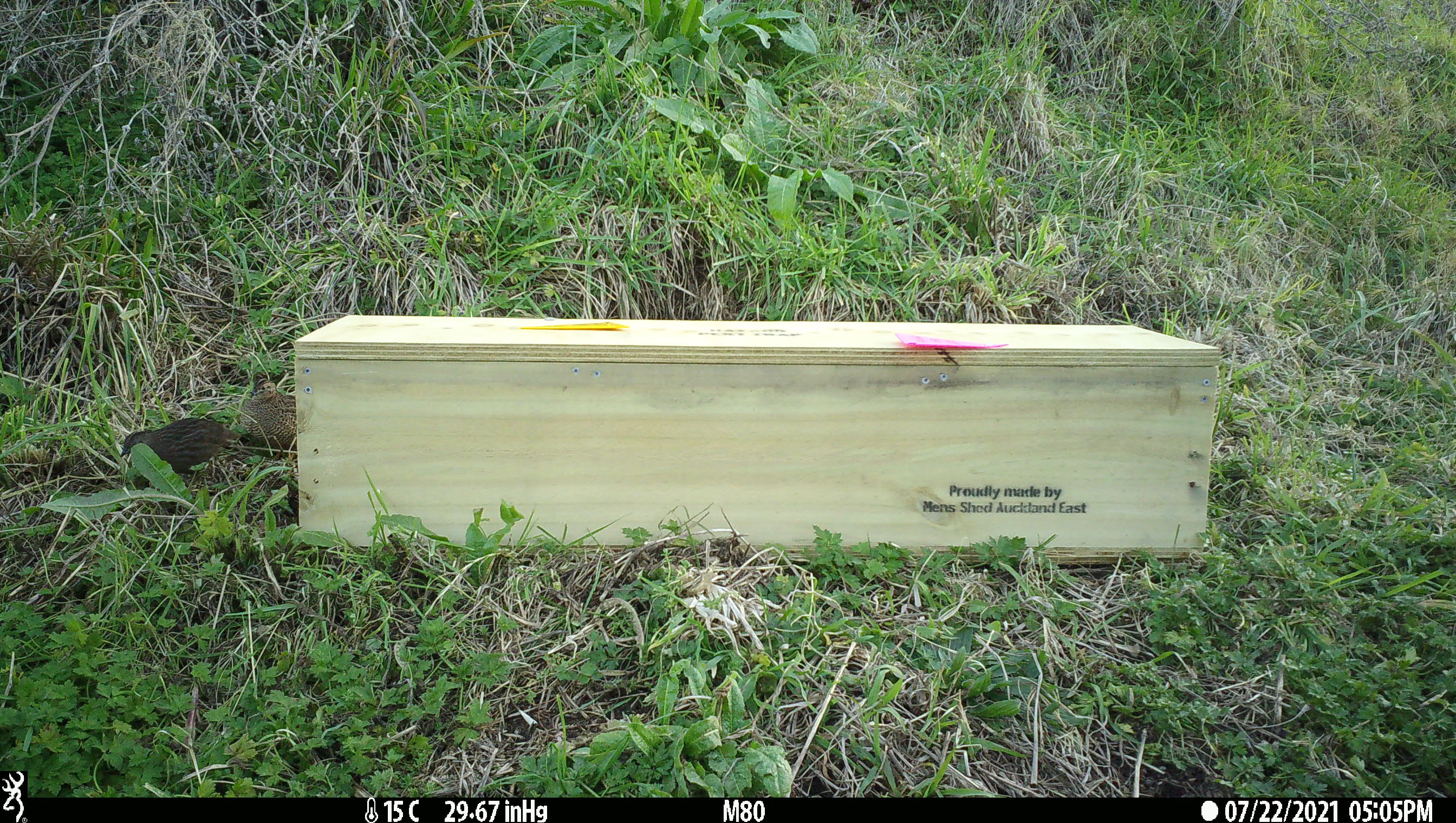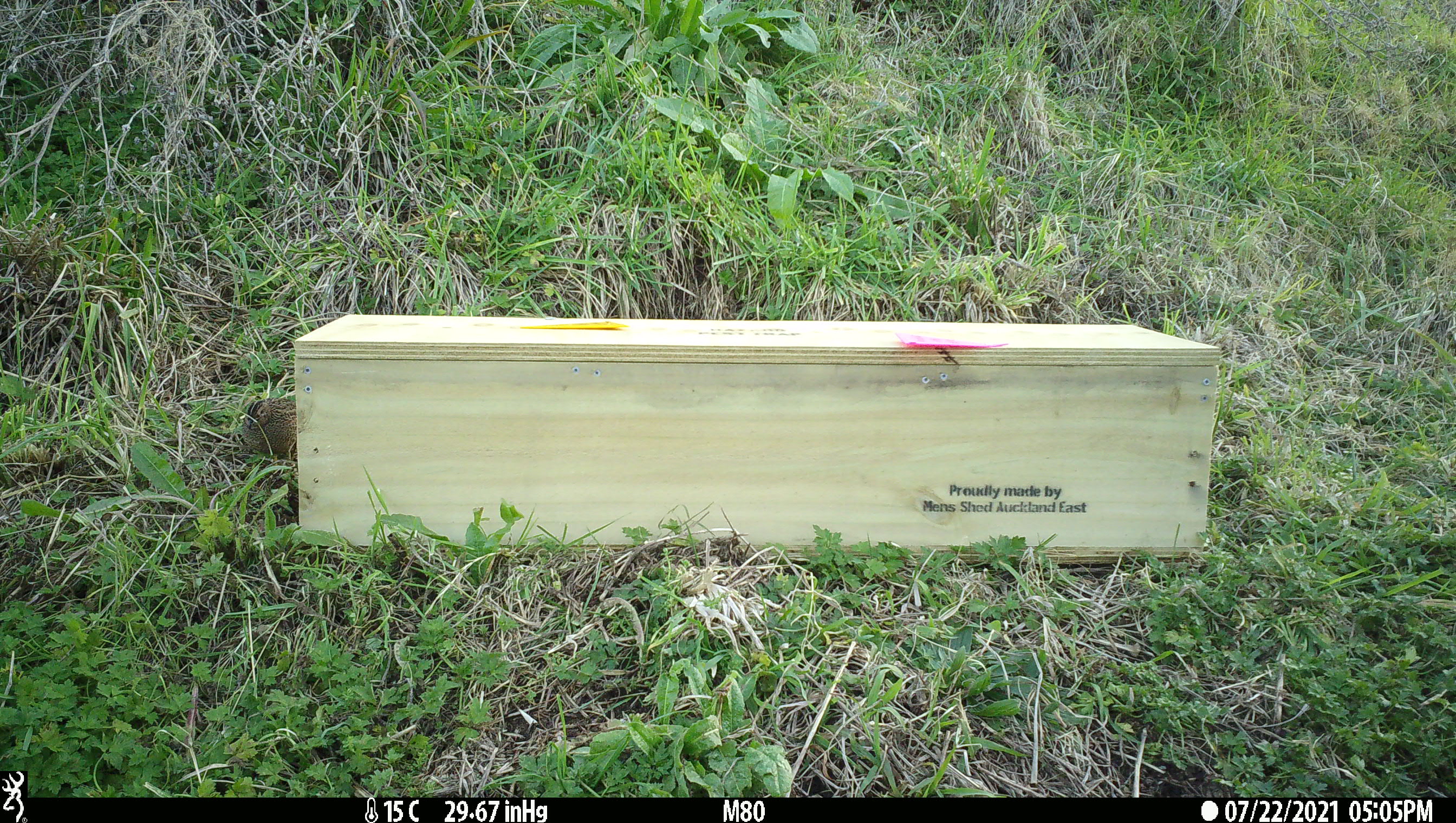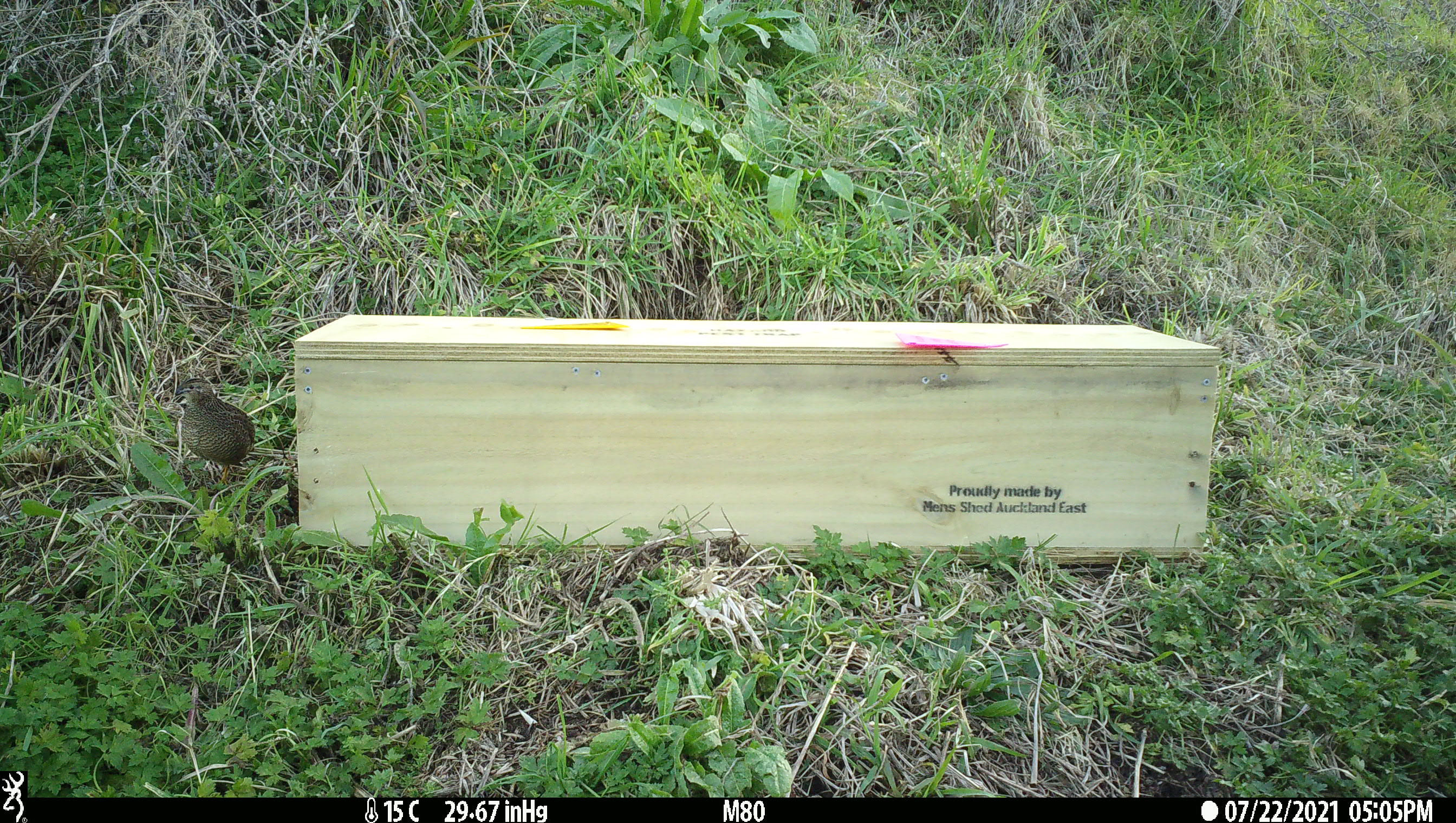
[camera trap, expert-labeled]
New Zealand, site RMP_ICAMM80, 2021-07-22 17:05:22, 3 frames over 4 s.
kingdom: Animalia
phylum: Chordata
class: Aves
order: Galliformes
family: Phasianidae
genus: Synoicus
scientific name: Synoicus ypsilophorus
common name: brown quail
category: quail brown